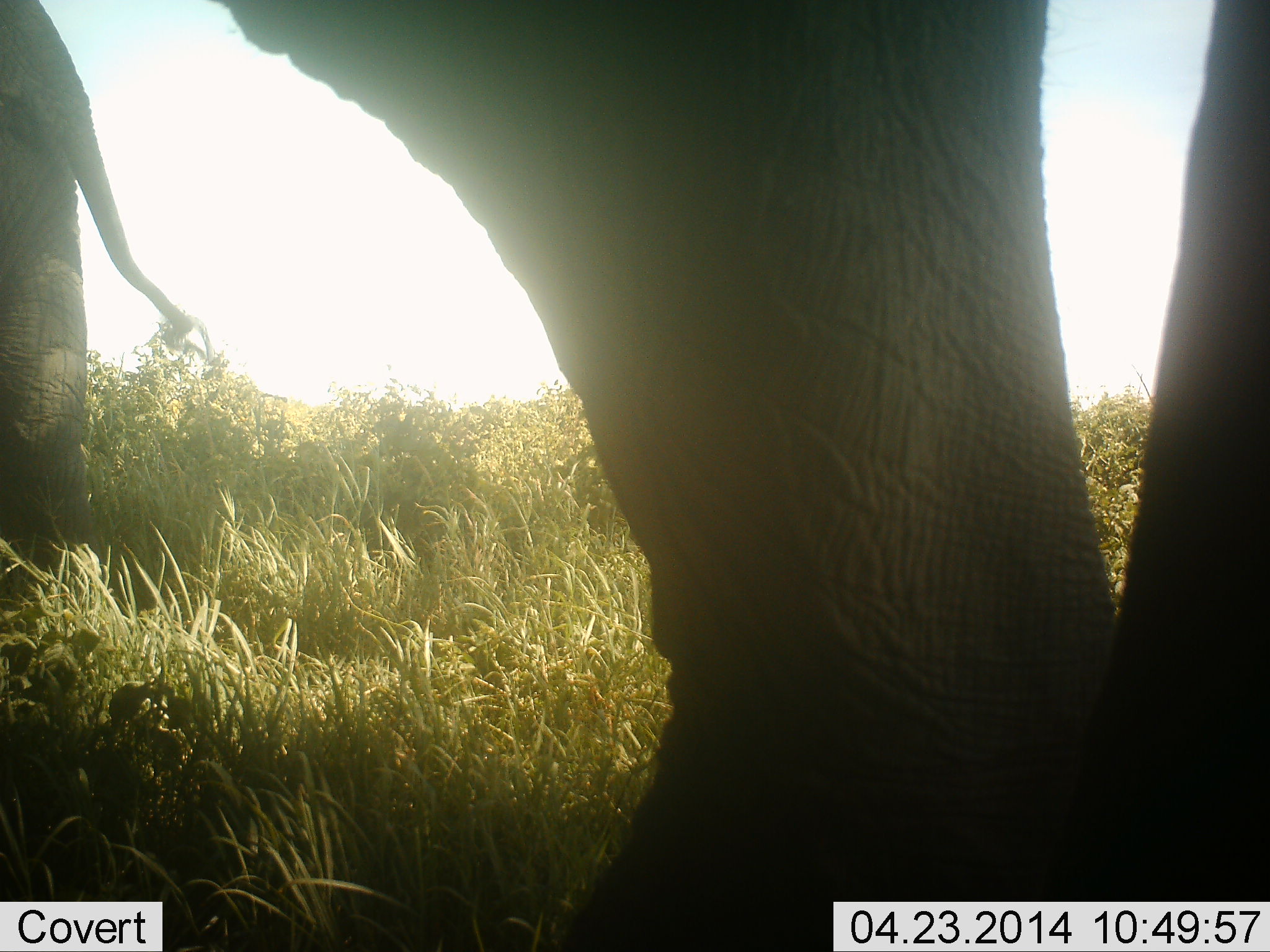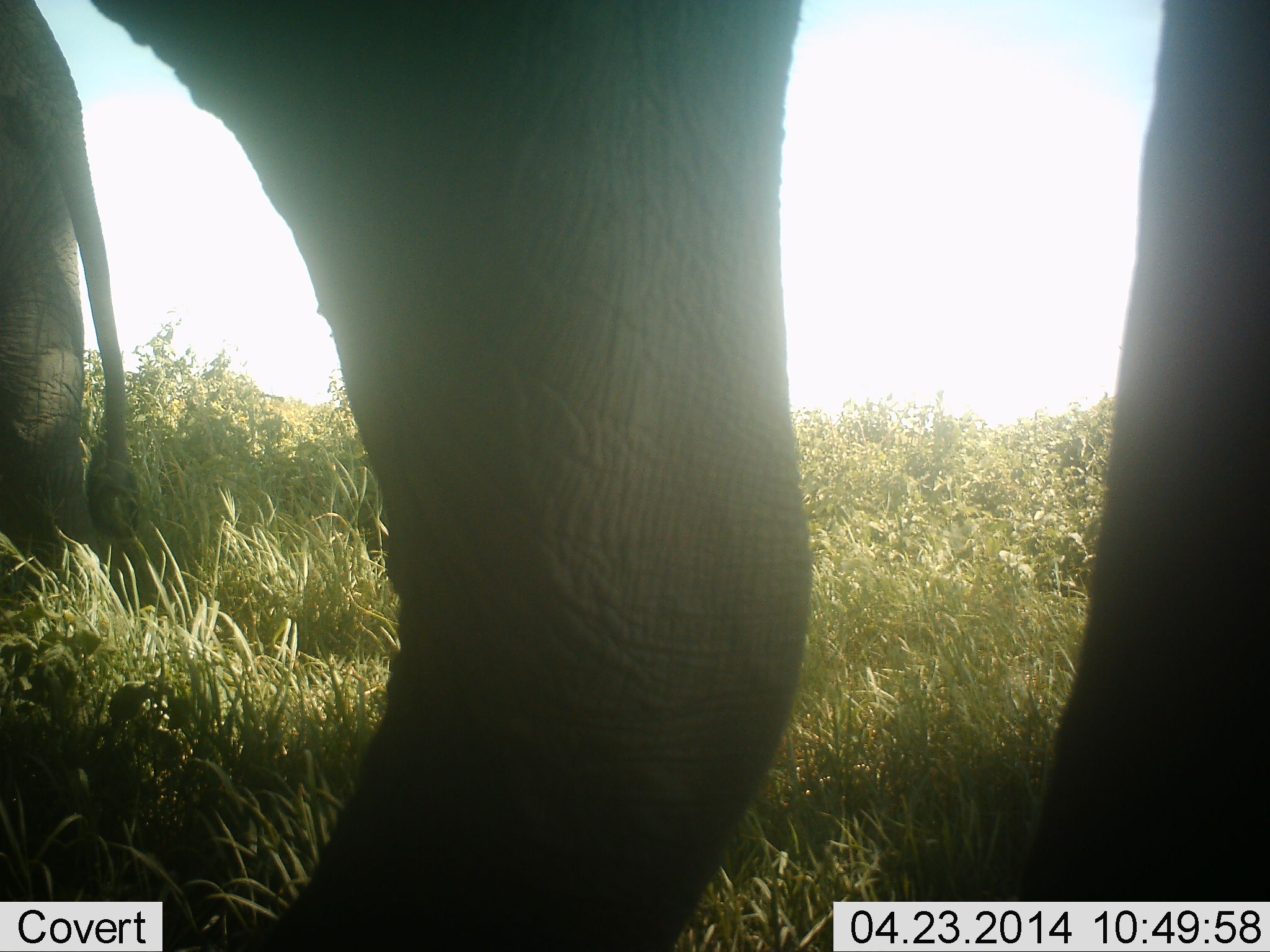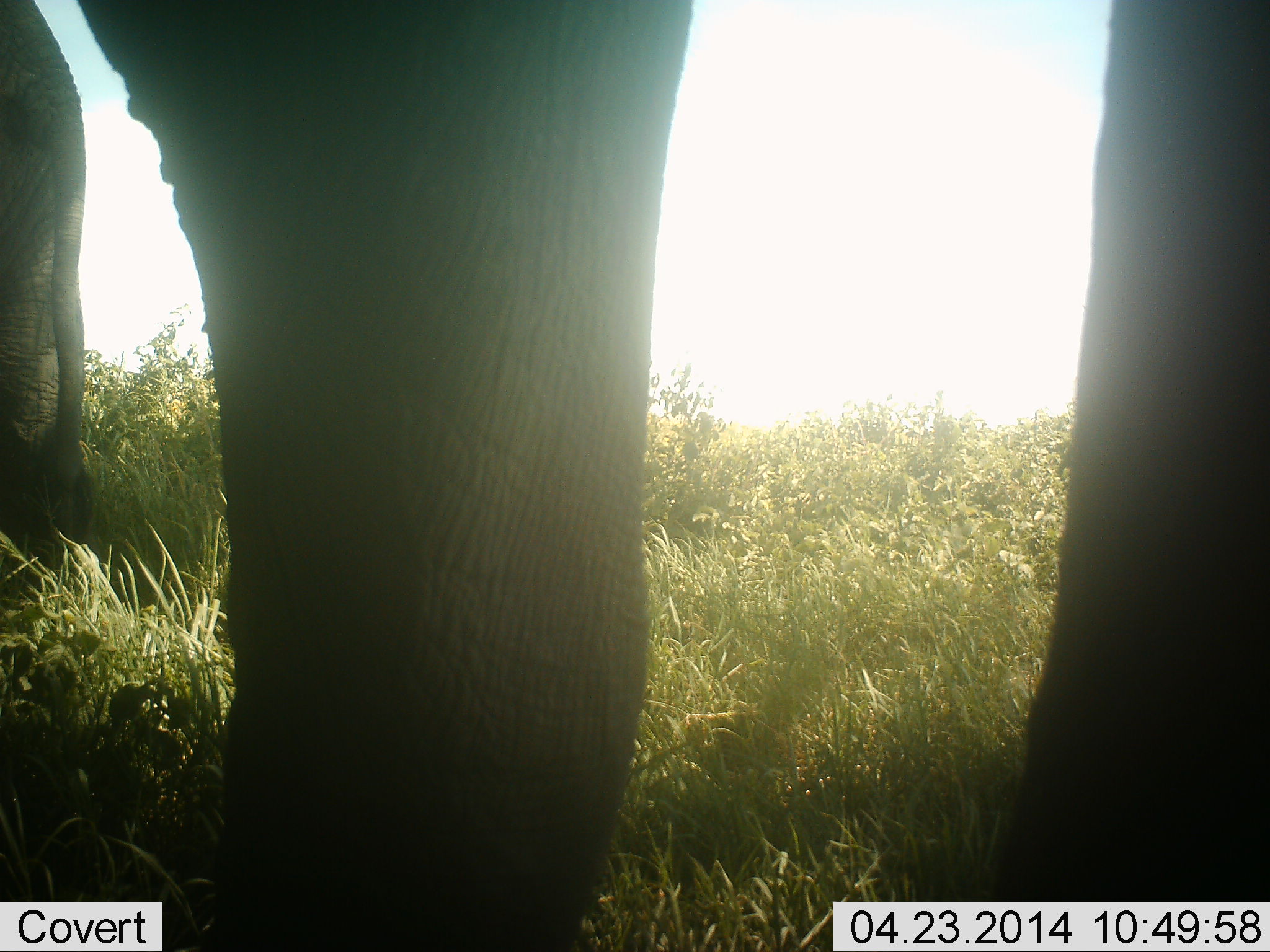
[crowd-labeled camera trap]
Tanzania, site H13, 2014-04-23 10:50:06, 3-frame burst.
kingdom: Animalia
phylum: Chordata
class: Mammalia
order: Proboscidea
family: Elephantidae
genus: Loxodonta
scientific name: Loxodonta africana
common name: african bush elephant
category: elephant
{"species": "elephant (african bush elephant) (Loxodonta africana)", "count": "2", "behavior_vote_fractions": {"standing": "80%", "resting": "10%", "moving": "20%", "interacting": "0%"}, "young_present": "0%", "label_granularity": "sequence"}